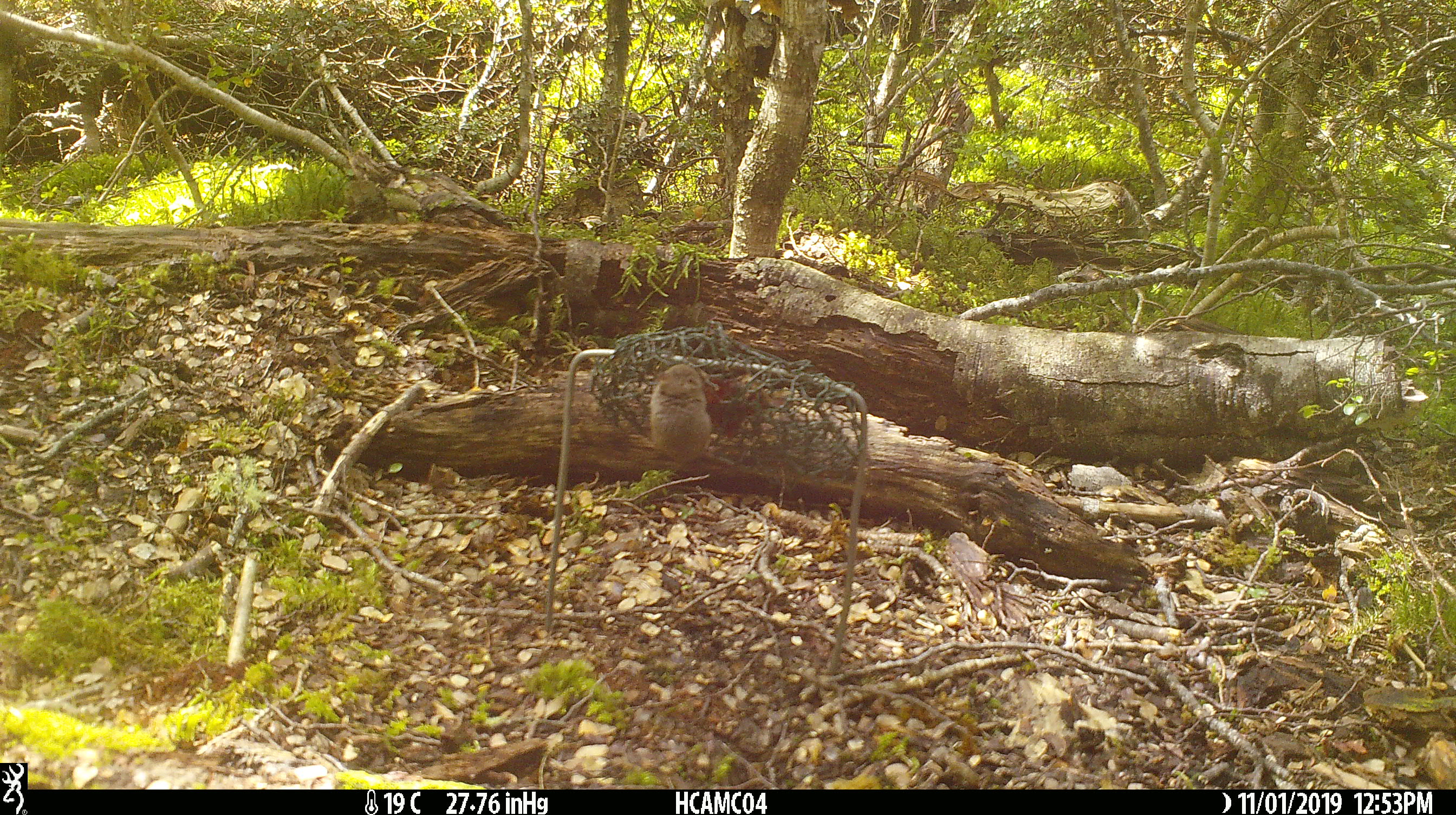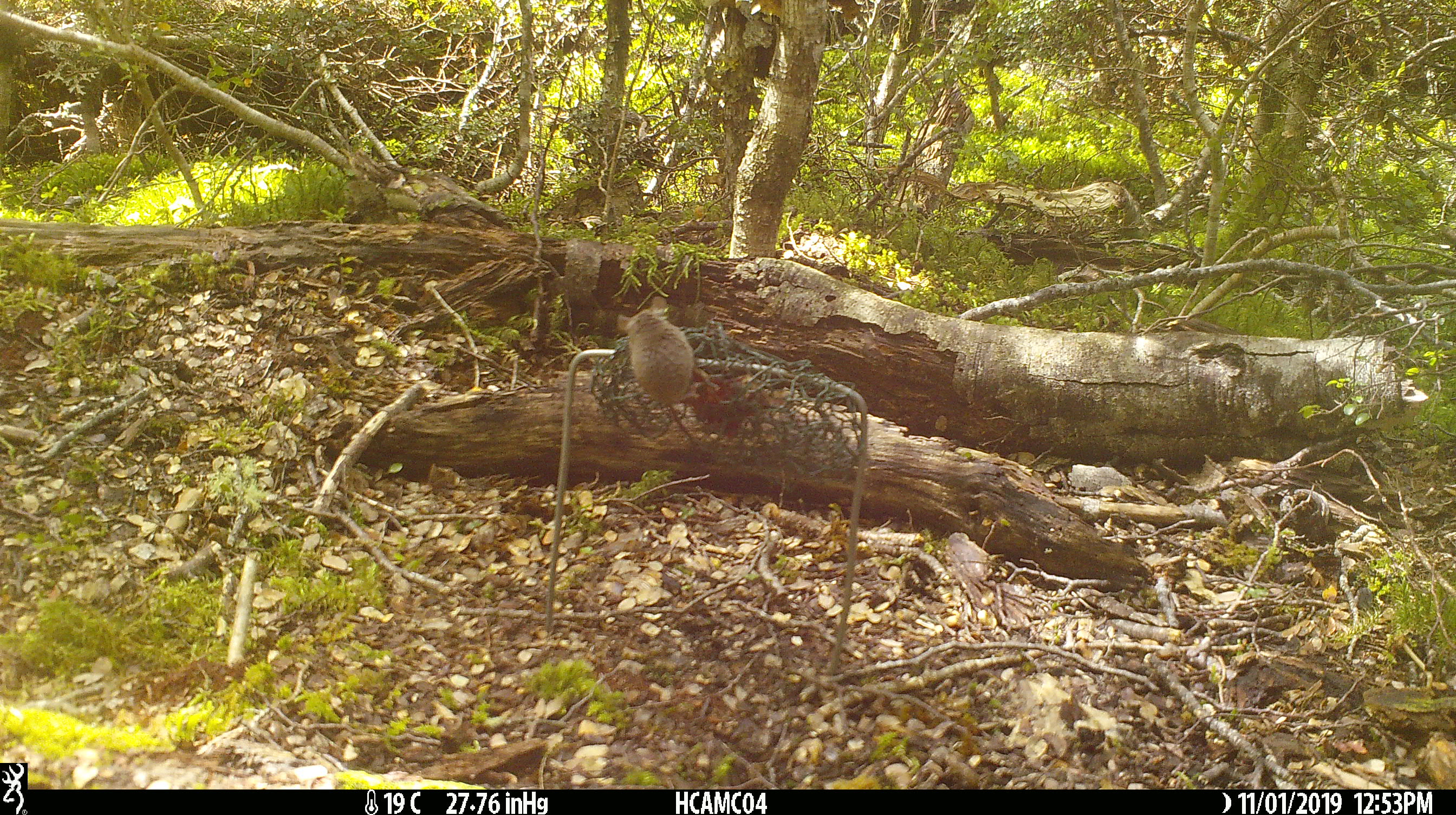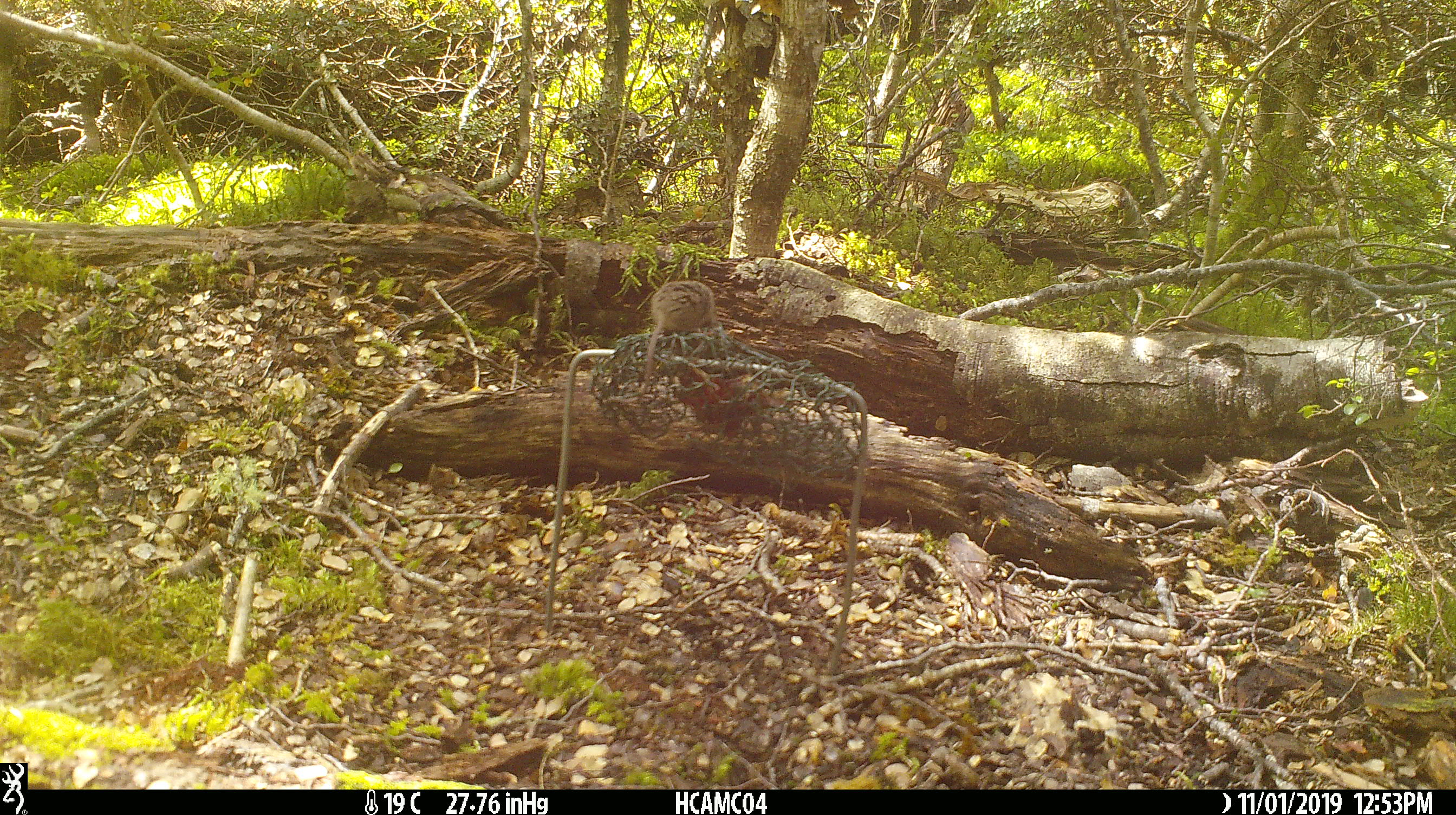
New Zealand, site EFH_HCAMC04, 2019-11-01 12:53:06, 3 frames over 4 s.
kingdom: Animalia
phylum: Chordata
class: Mammalia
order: Rodentia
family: Muridae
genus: Mus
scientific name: Mus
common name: mouse